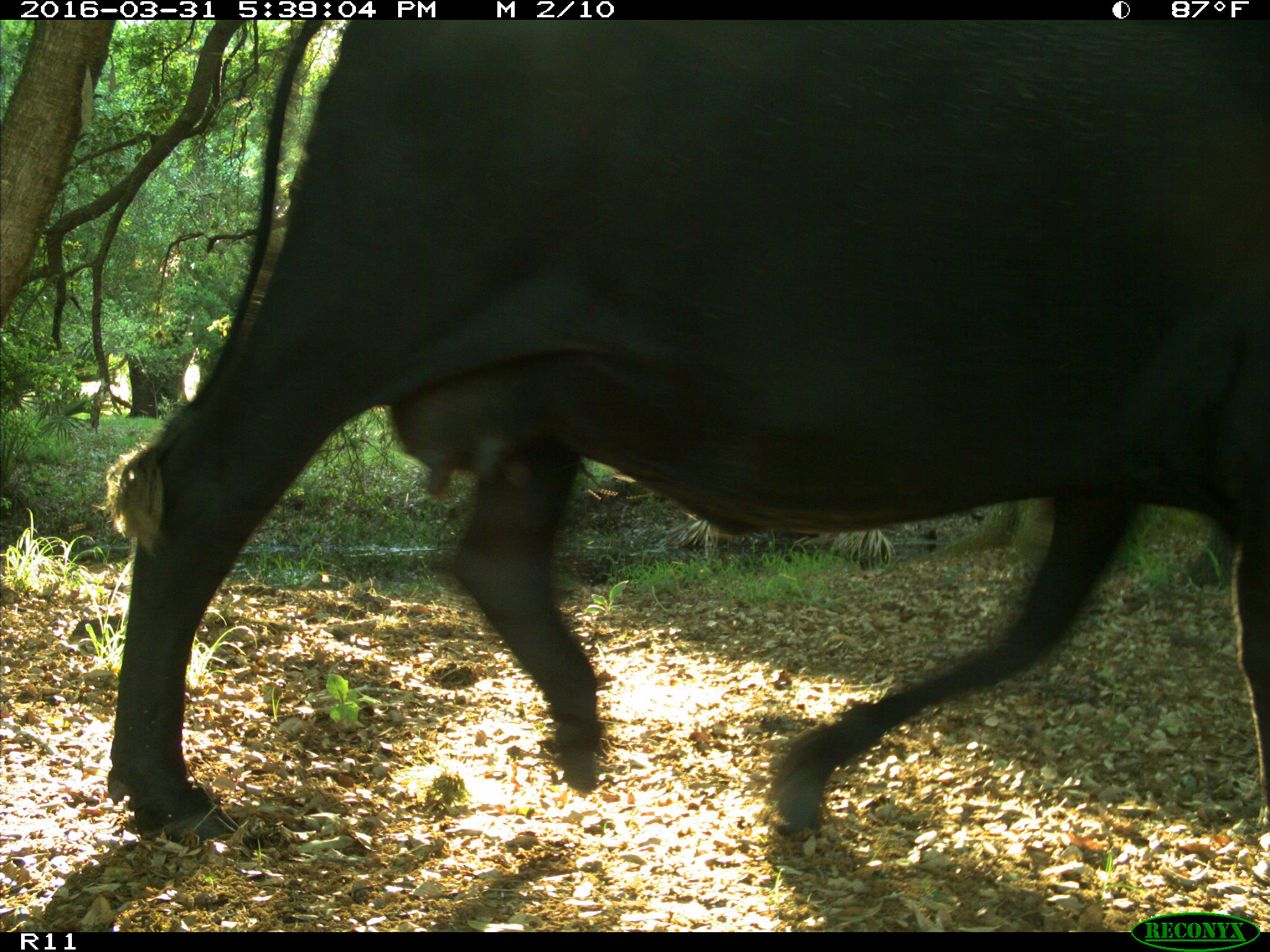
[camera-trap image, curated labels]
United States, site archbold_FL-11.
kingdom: Animalia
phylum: Chordata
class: Mammalia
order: Artiodactyla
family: Bovidae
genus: Bos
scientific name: Bos taurus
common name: domestic cow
Bos taurus (domestic cow).